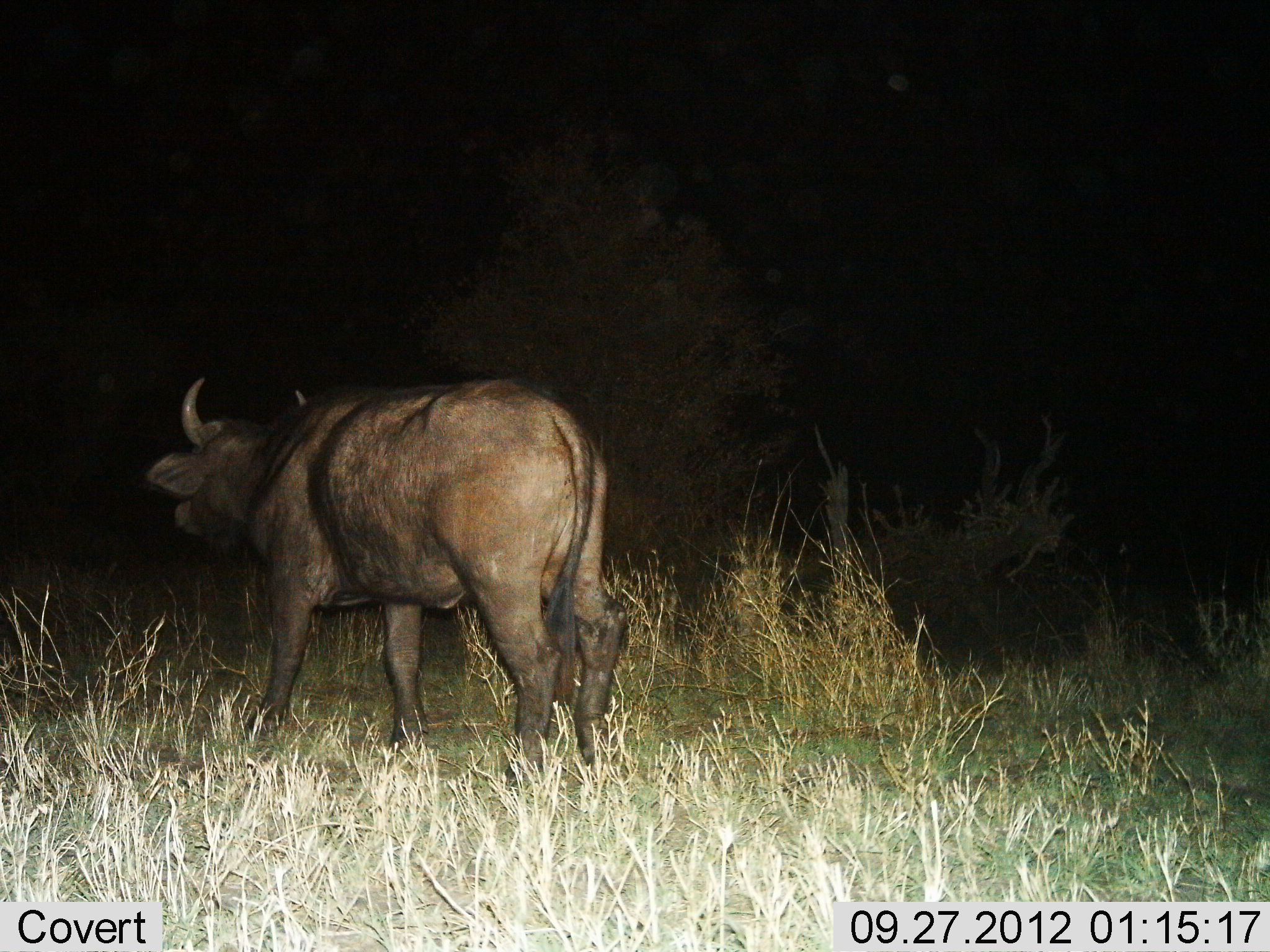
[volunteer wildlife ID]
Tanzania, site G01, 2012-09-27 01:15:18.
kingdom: Animalia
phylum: Chordata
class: Mammalia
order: Artiodactyla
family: Bovidae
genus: Syncerus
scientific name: Syncerus caffer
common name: cape buffalo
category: buffalo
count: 1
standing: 40%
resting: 10%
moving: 50%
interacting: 0%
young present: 0%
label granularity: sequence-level